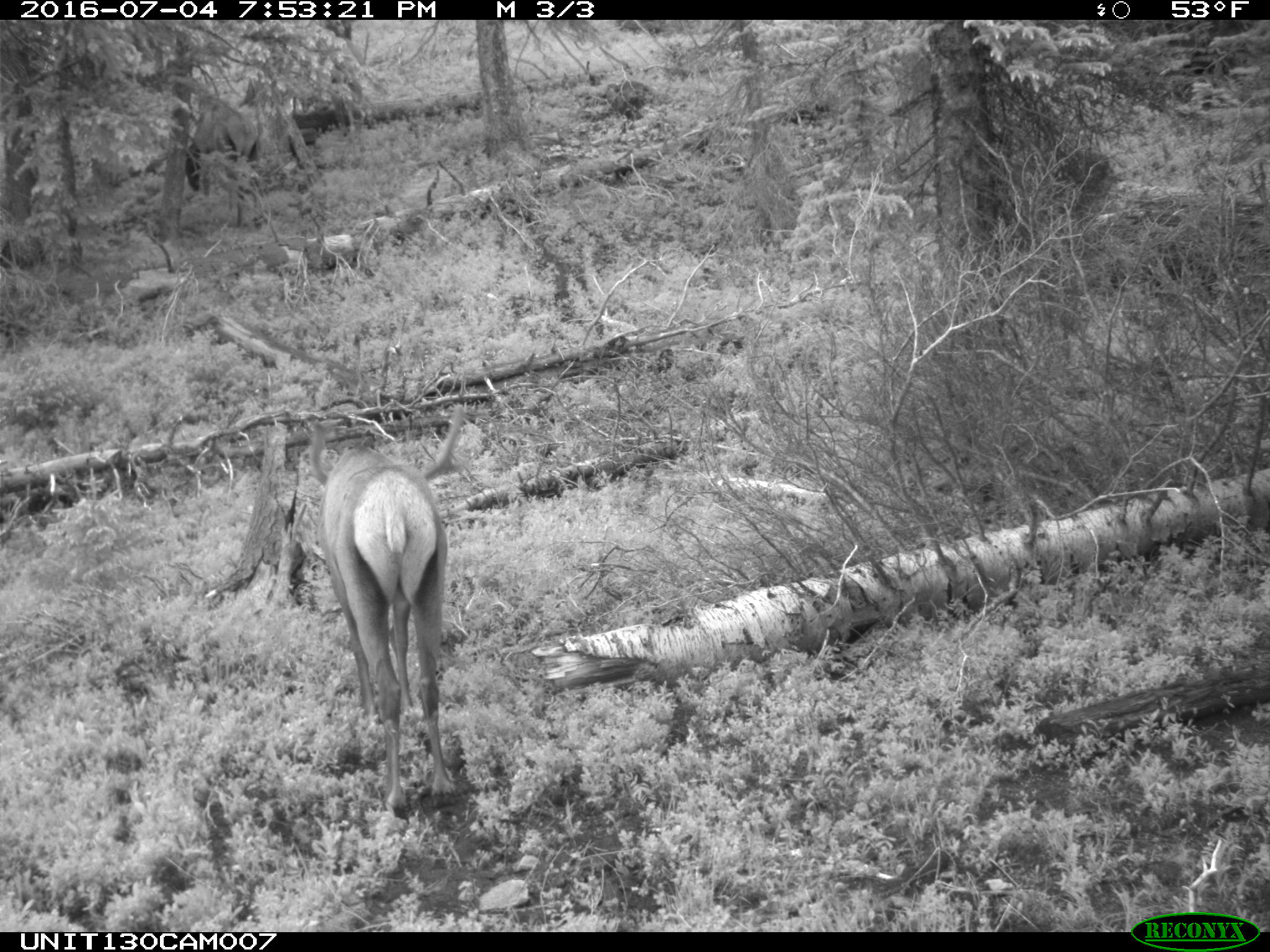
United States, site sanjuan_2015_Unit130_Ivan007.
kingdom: Animalia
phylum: Chordata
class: Mammalia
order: Artiodactyla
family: Cervidae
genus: Cervus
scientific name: Cervus elaphus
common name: red deer